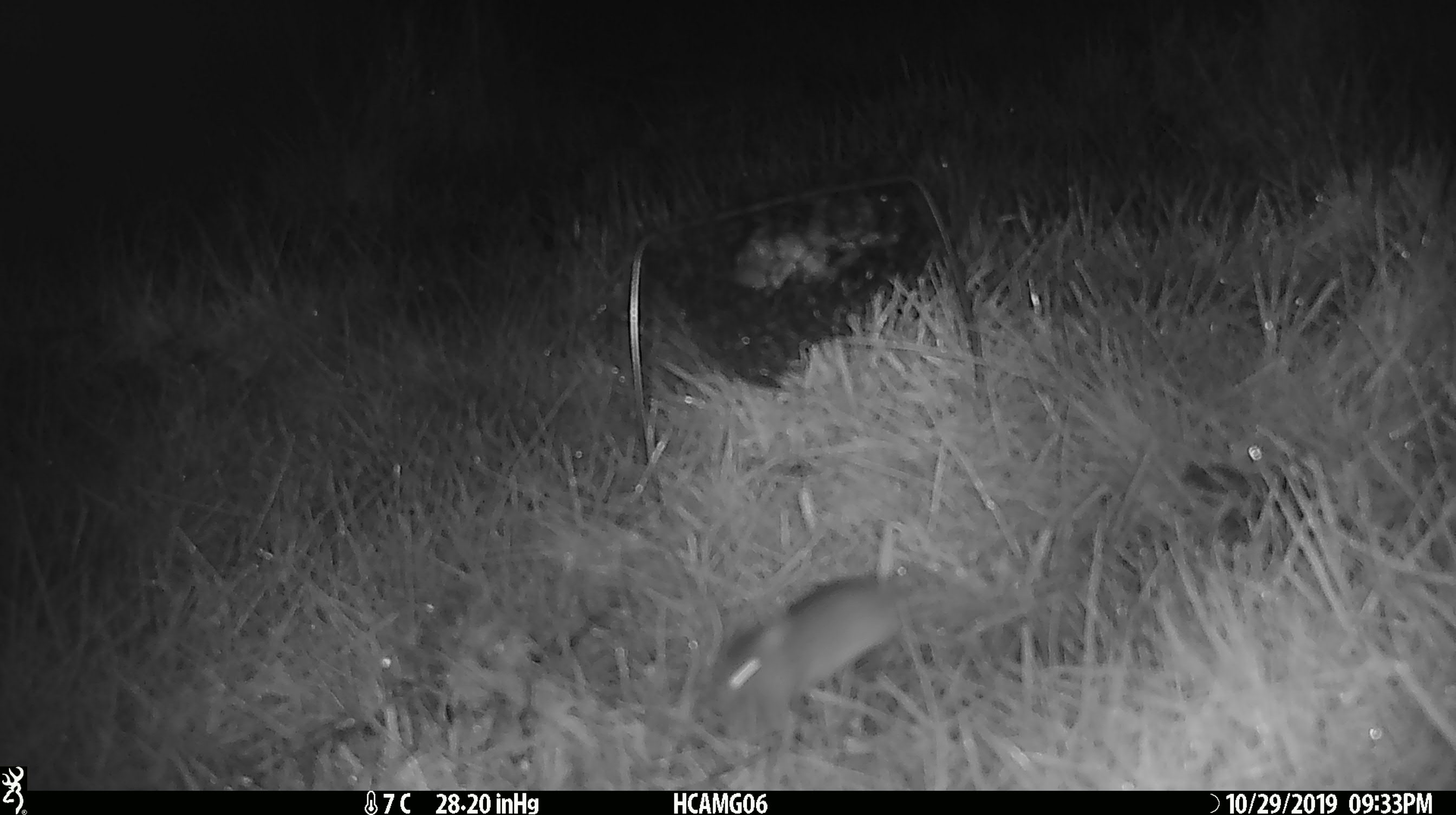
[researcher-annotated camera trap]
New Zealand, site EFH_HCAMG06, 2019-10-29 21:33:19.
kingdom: Animalia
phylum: Chordata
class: Mammalia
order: Rodentia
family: Muridae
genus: Mus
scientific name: Mus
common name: mouse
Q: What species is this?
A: Mouse (Mus).